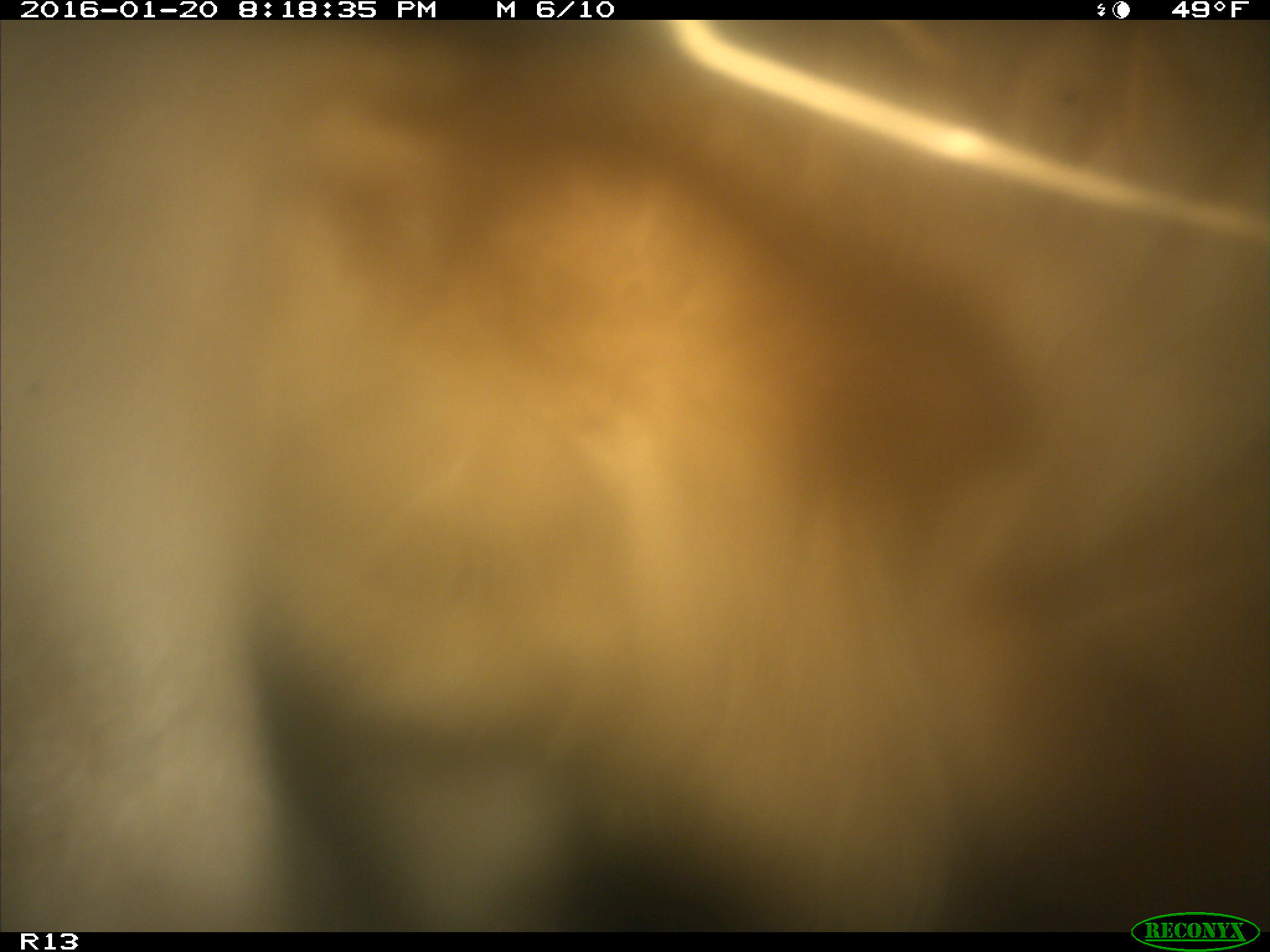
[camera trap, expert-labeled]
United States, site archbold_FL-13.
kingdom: Animalia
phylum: Chordata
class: Mammalia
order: Artiodactyla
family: Bovidae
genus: Bos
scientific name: Bos taurus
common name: domestic cow